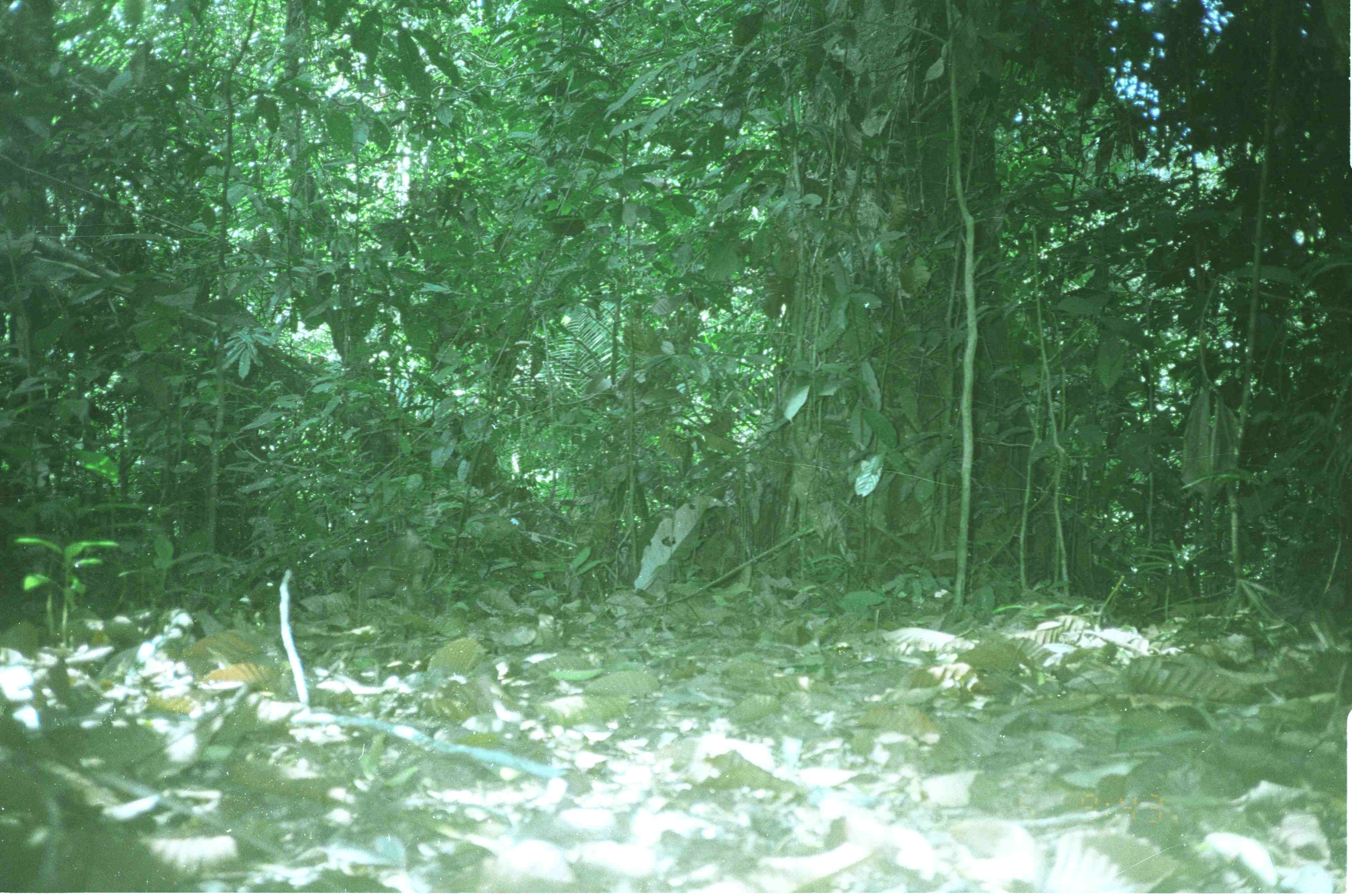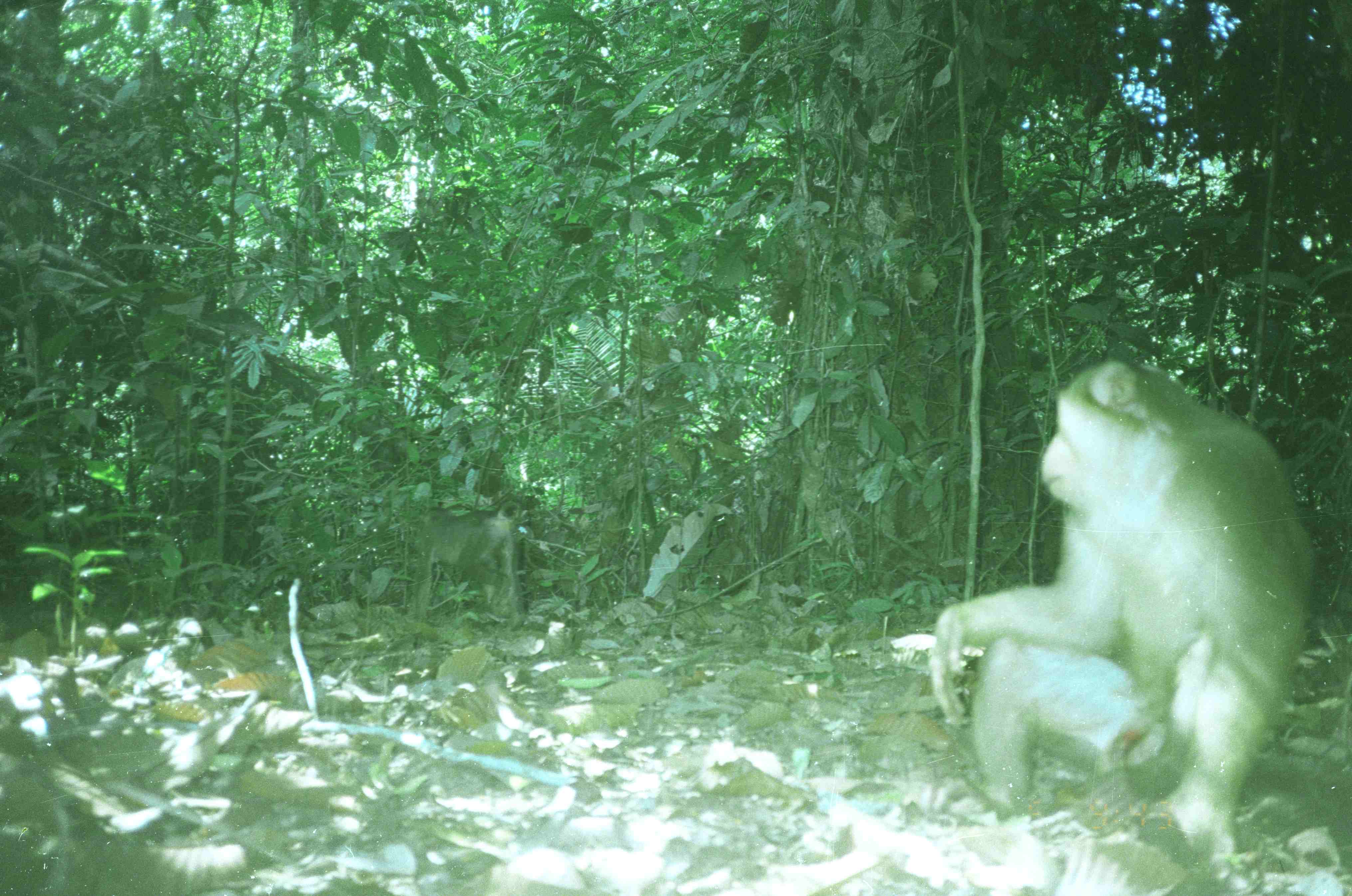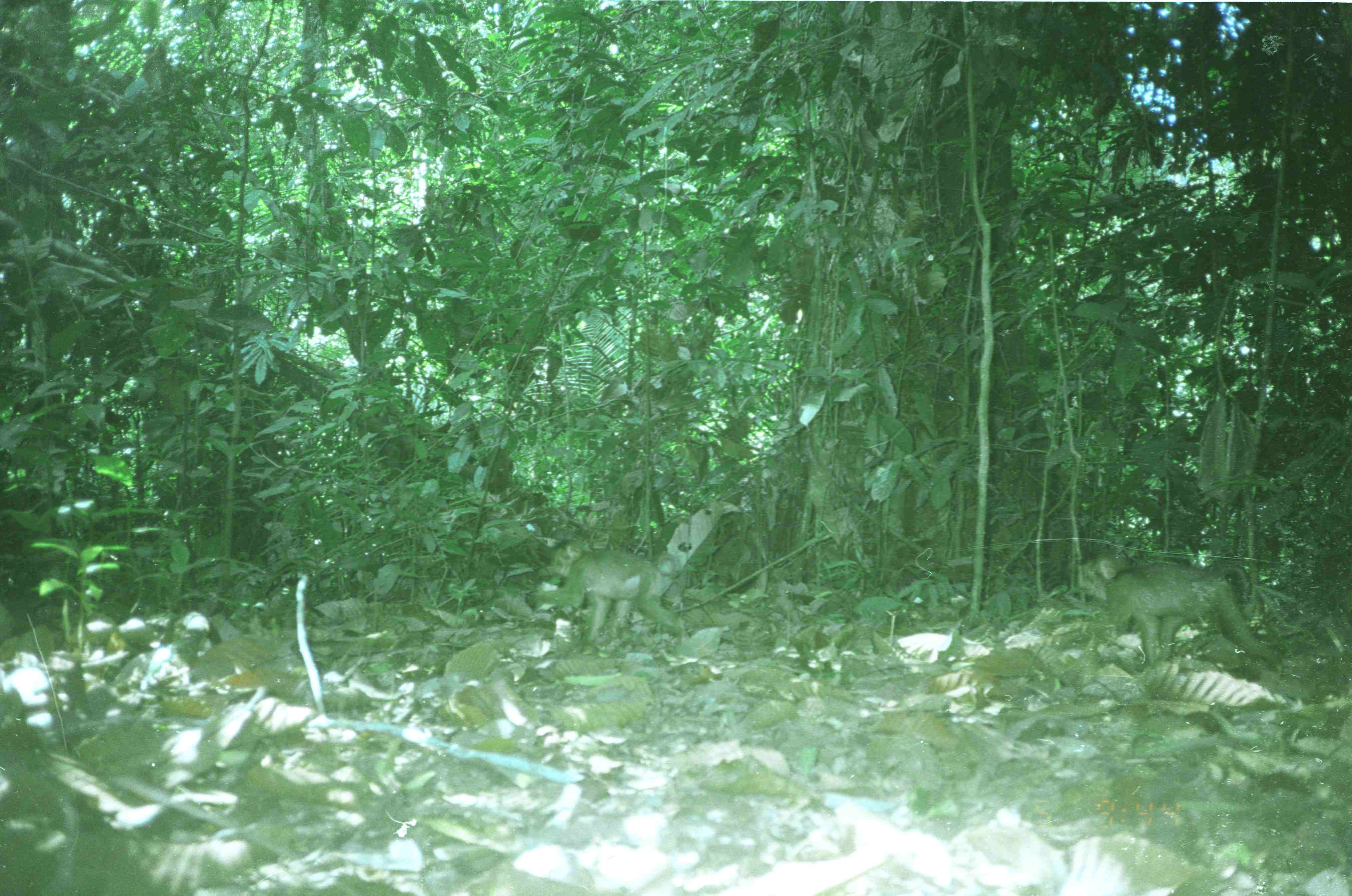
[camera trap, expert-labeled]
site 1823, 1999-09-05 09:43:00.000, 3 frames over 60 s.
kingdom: Animalia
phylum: Chordata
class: Mammalia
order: Primates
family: Cercopithecidae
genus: Macaca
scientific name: Macaca nemestrina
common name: southern pig-tailed macaque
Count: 1.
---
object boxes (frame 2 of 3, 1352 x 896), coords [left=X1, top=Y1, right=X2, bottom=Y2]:
macaca nemestrina: [left=925, top=359, right=1315, bottom=865]; [left=407, top=501, right=525, bottom=622]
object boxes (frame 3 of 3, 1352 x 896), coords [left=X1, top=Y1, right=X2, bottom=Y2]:
macaca nemestrina: [left=1074, top=547, right=1285, bottom=672]; [left=533, top=545, right=691, bottom=645]